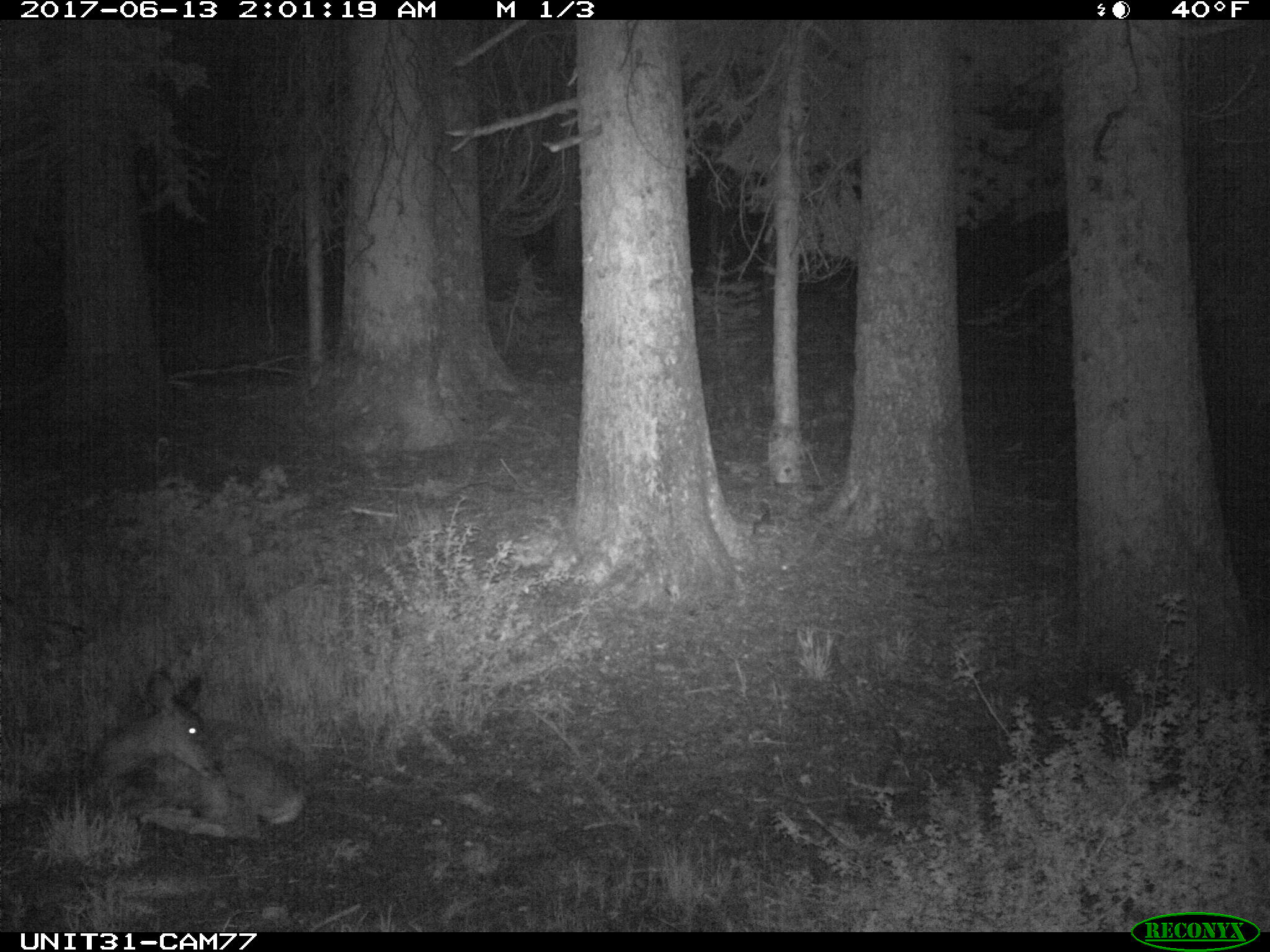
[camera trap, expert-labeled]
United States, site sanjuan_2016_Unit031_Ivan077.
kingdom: Animalia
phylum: Chordata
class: Mammalia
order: Artiodactyla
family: Cervidae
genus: Odocoileus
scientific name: Odocoileus hemionus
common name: mule deer